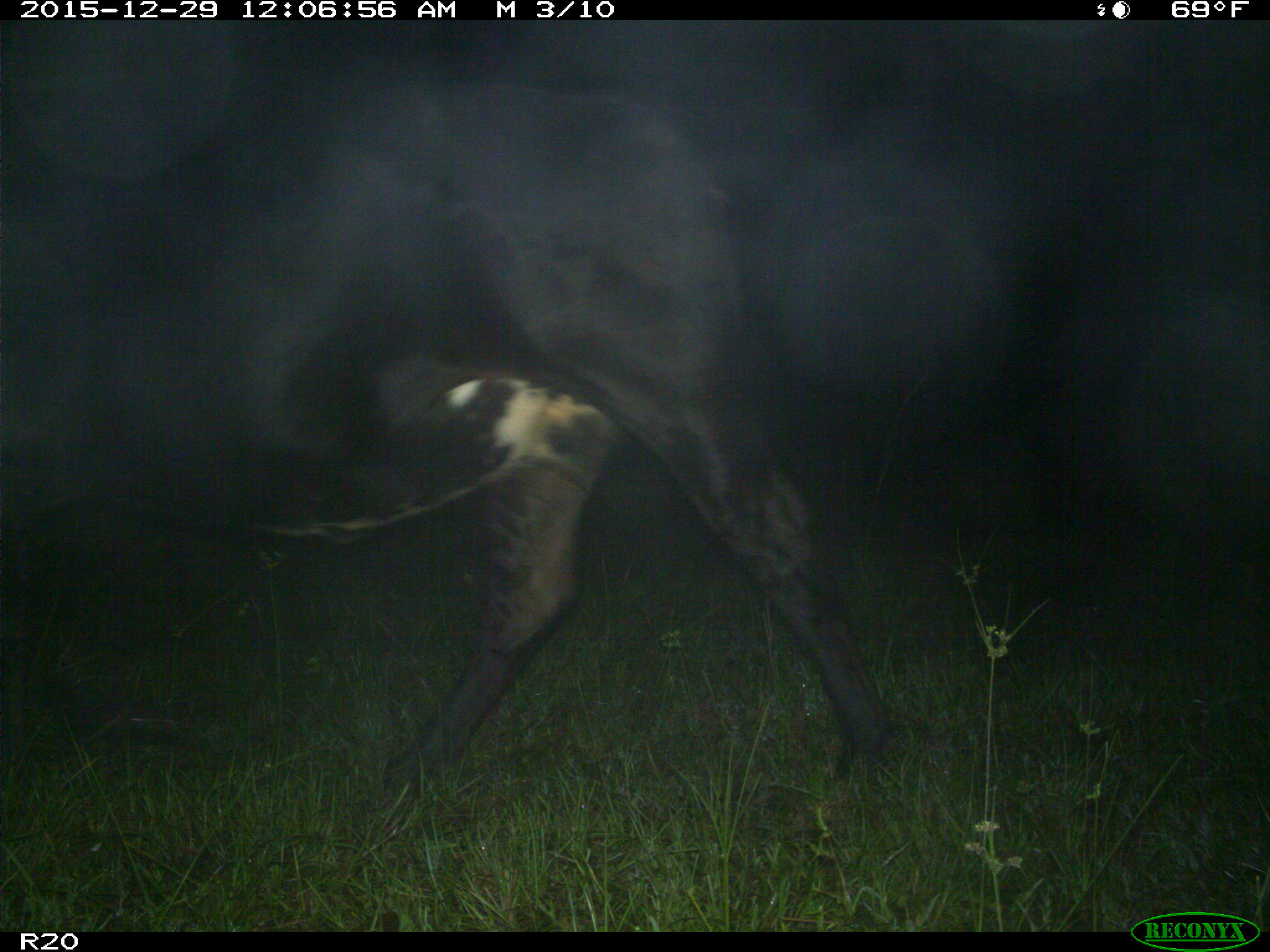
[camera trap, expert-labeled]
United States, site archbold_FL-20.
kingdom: Animalia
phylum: Chordata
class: Mammalia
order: Artiodactyla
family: Bovidae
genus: Bos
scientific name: Bos taurus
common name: domestic cow